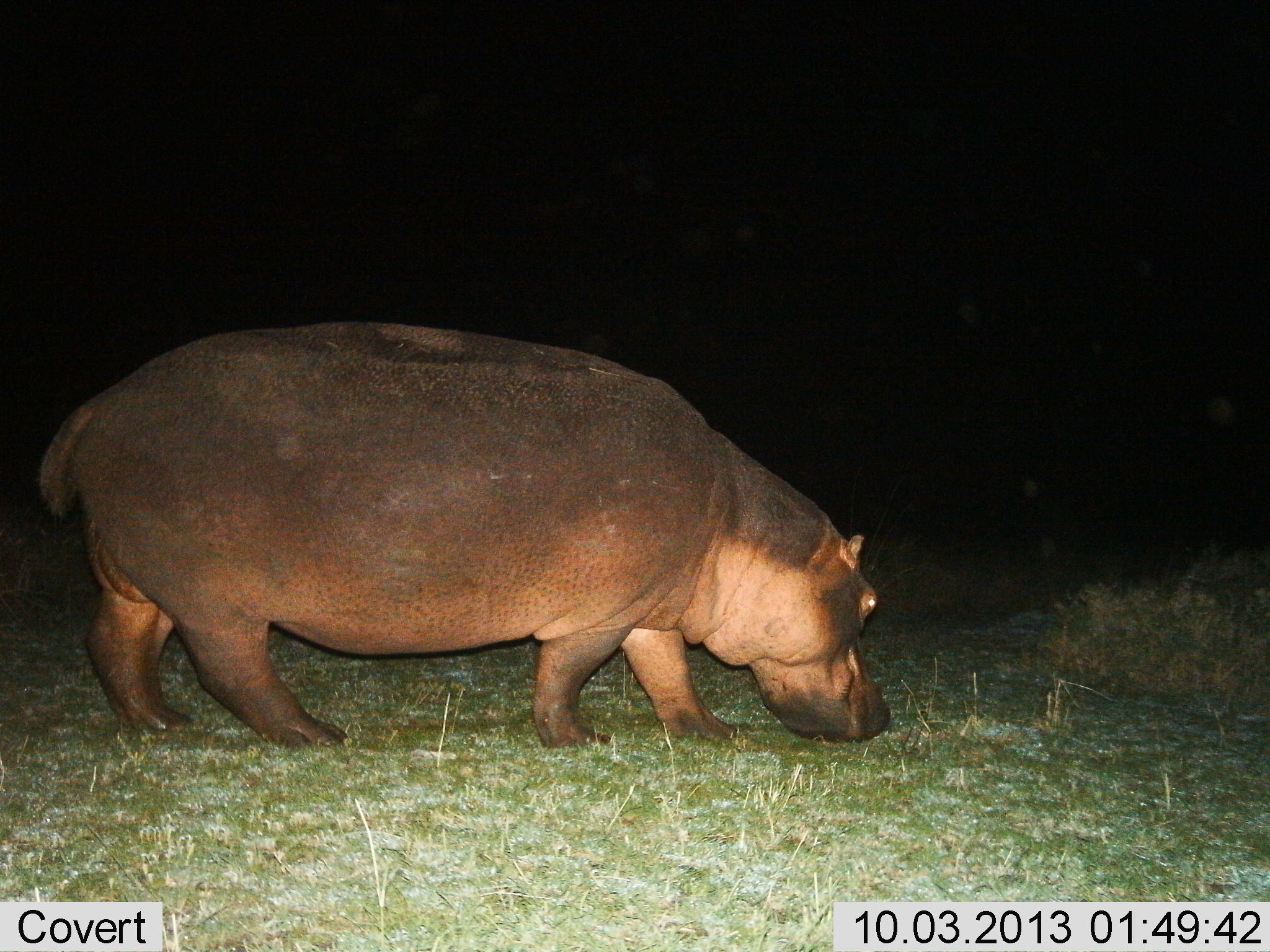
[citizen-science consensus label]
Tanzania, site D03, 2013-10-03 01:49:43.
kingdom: Animalia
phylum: Chordata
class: Mammalia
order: Artiodactyla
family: Hippopotamidae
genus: Hippopotamus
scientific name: Hippopotamus amphibius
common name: hippopotamus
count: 1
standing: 40%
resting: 3%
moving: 34%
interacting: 3%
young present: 0%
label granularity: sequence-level